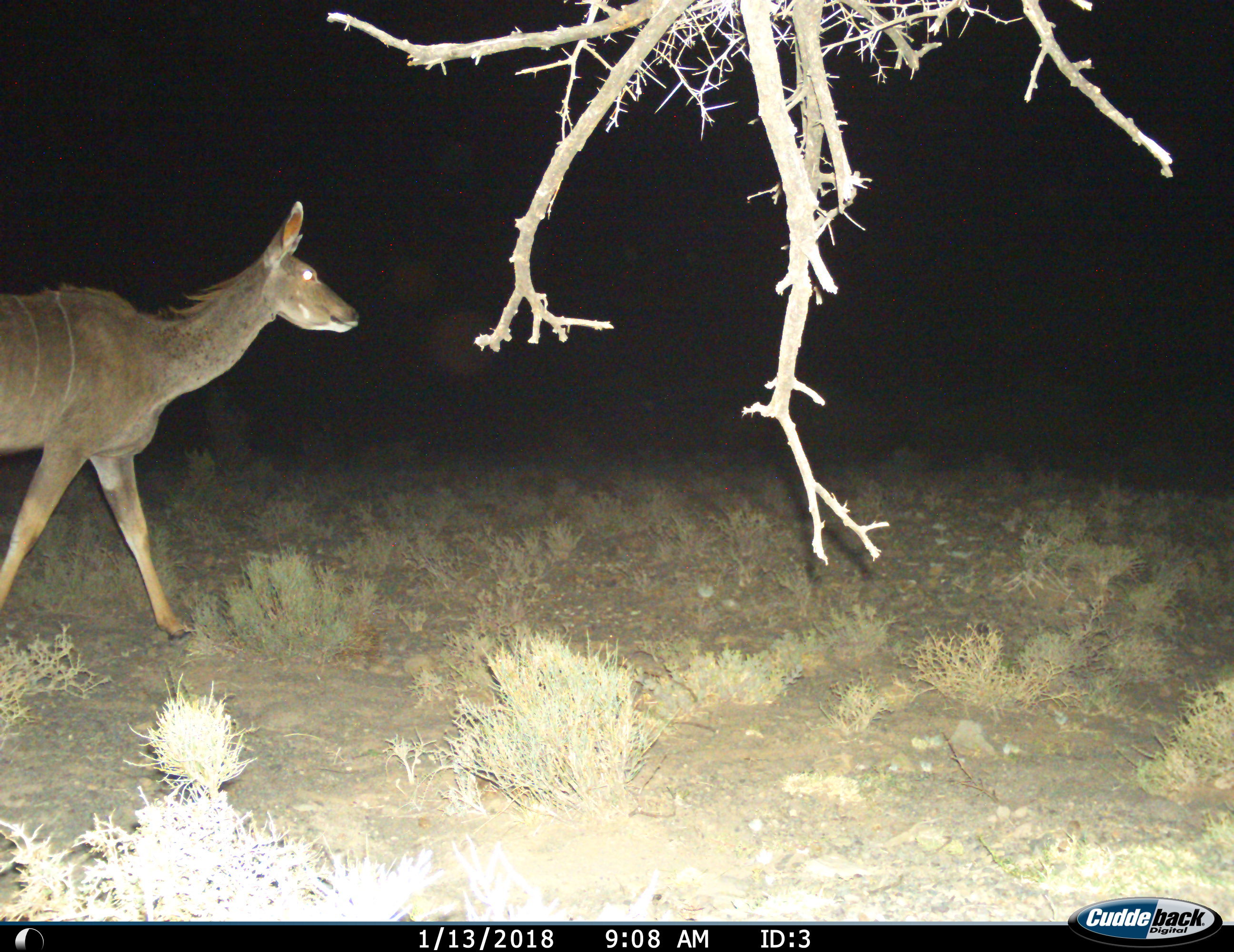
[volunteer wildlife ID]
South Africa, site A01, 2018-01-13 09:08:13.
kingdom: Animalia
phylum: Chordata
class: Mammalia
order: Artiodactyla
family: Bovidae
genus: Tragelaphus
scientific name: Tragelaphus strepsiceros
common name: greater kudu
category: kudu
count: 1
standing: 11%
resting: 0%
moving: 89%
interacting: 0%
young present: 0%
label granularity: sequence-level